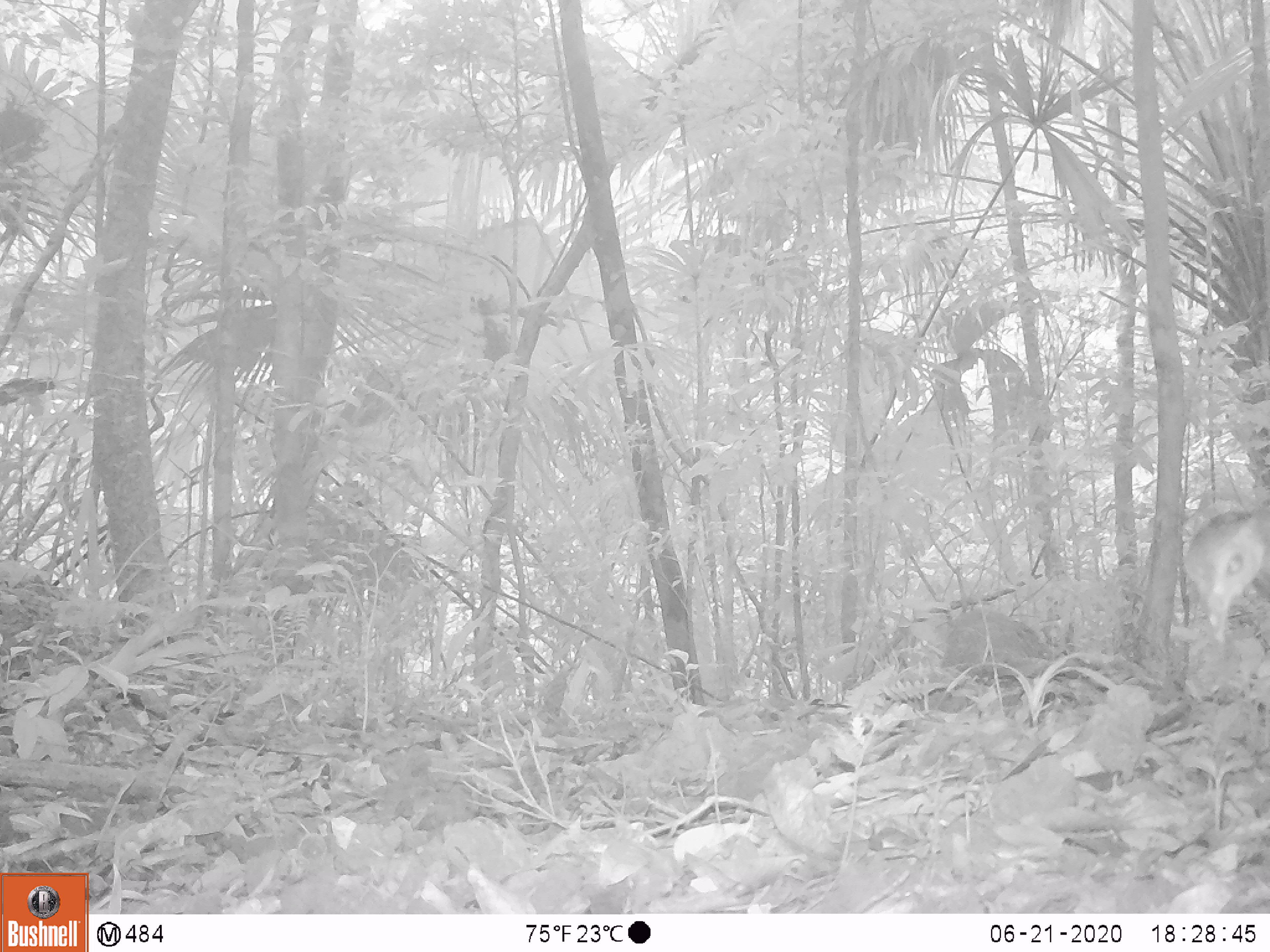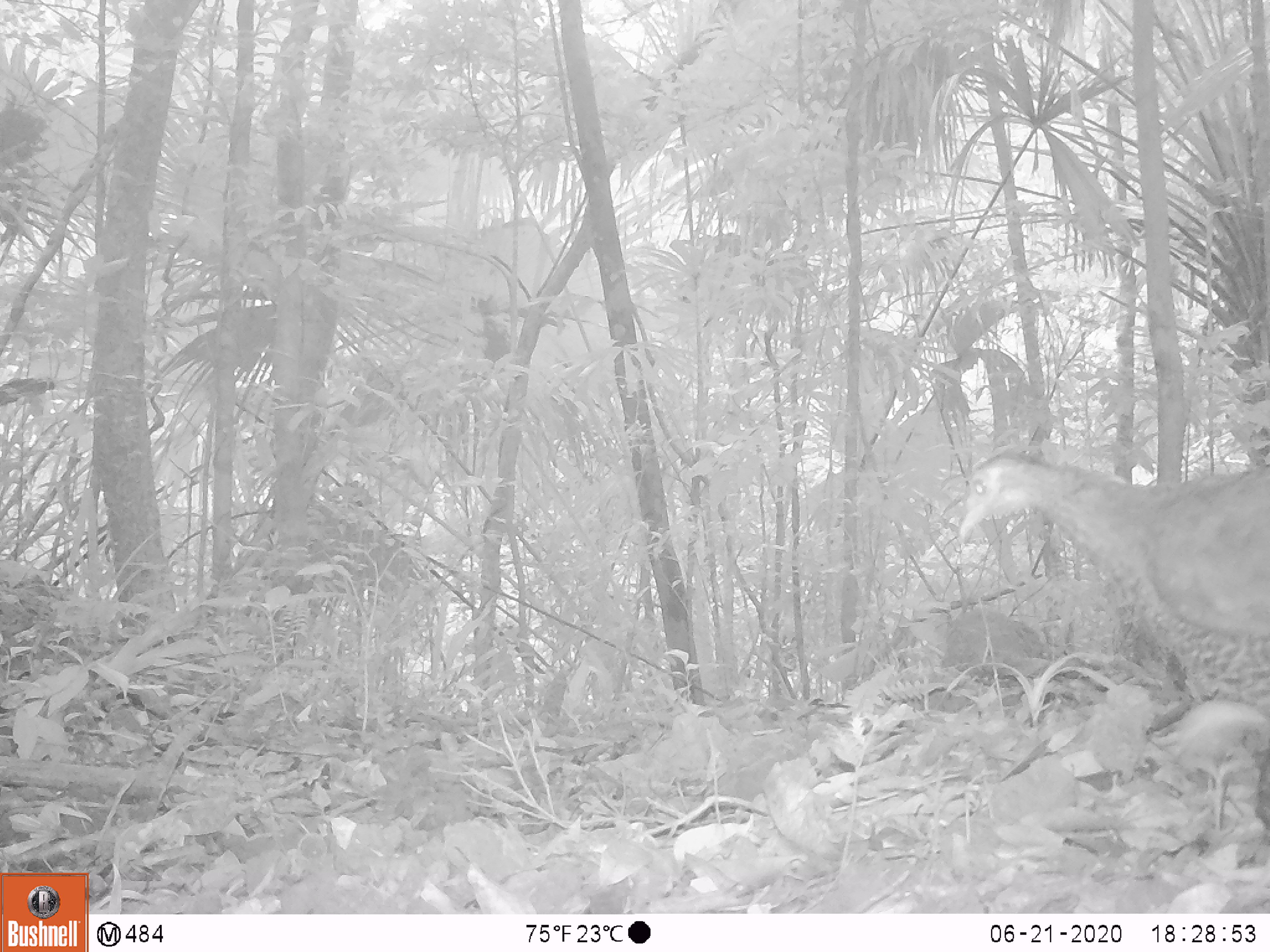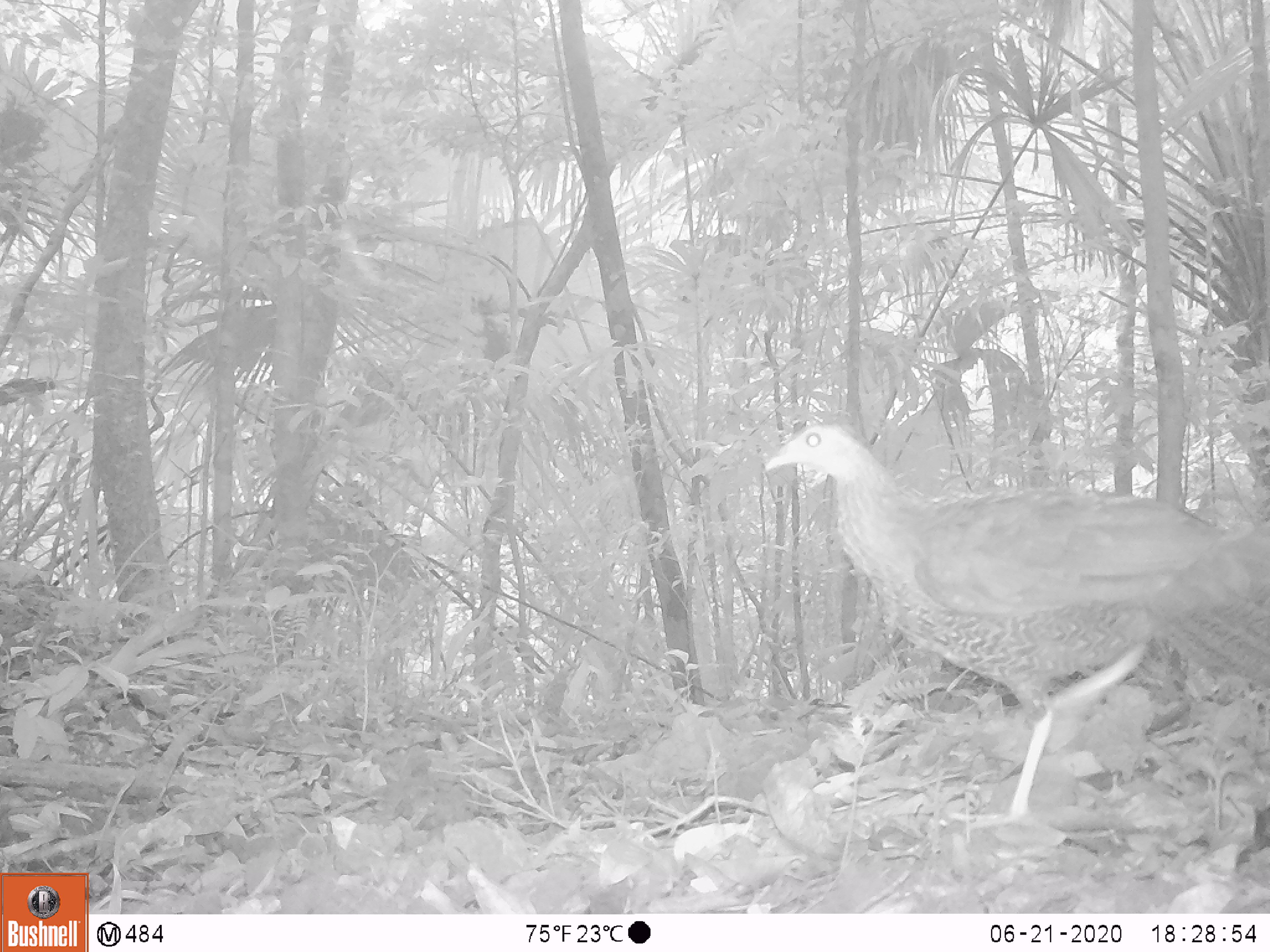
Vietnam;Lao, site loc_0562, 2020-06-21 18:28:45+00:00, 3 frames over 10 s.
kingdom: Animalia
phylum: Chordata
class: Aves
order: Galliformes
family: Phasianidae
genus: Lophura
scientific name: Lophura nycthemera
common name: silver pheasant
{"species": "silver pheasant (Lophura nycthemera)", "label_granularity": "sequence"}